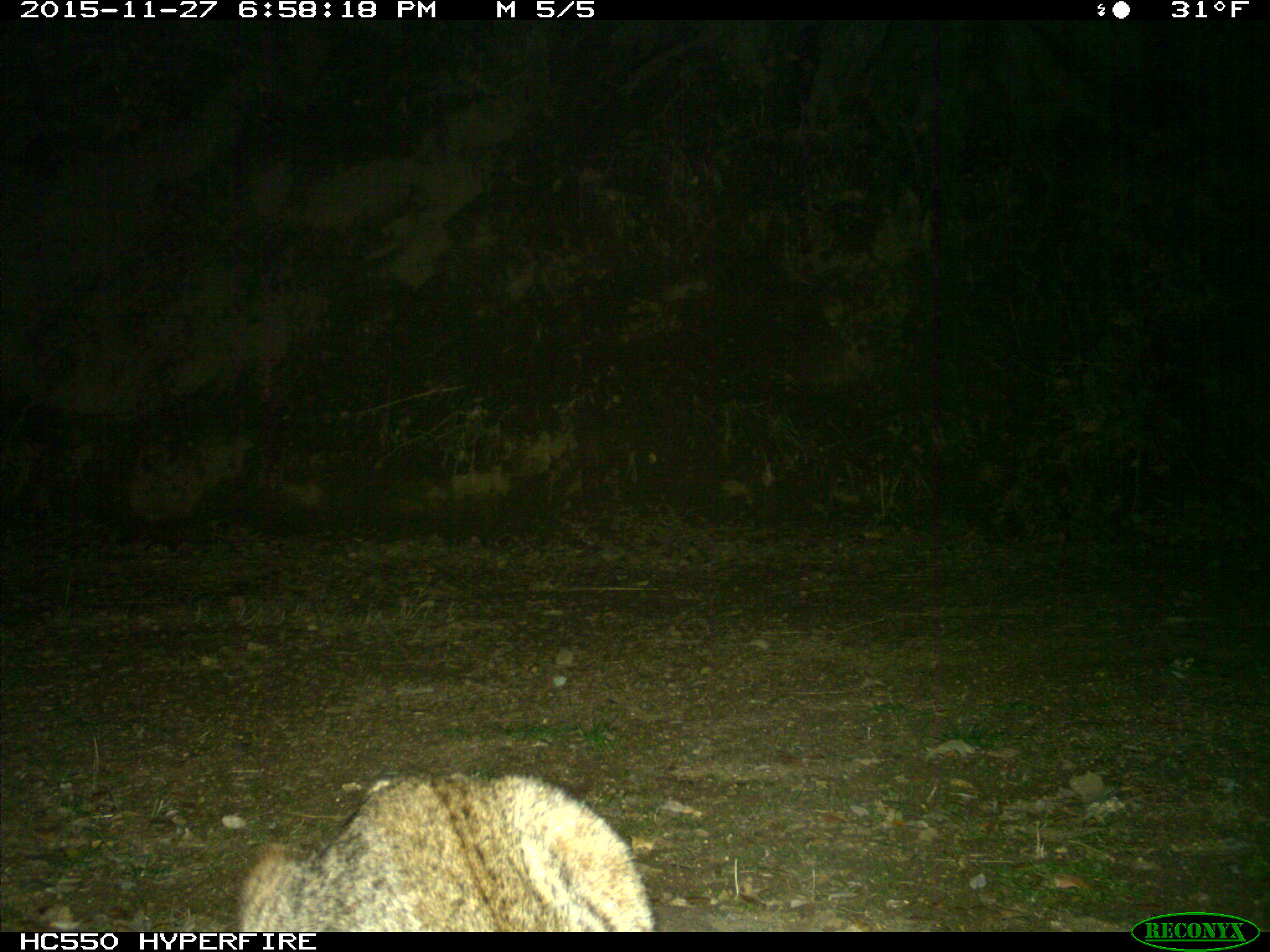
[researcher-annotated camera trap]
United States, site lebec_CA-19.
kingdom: Animalia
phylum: Chordata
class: Mammalia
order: Carnivora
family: Felidae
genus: Lynx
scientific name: Lynx rufus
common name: bobcat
Lynx rufus (bobcat).